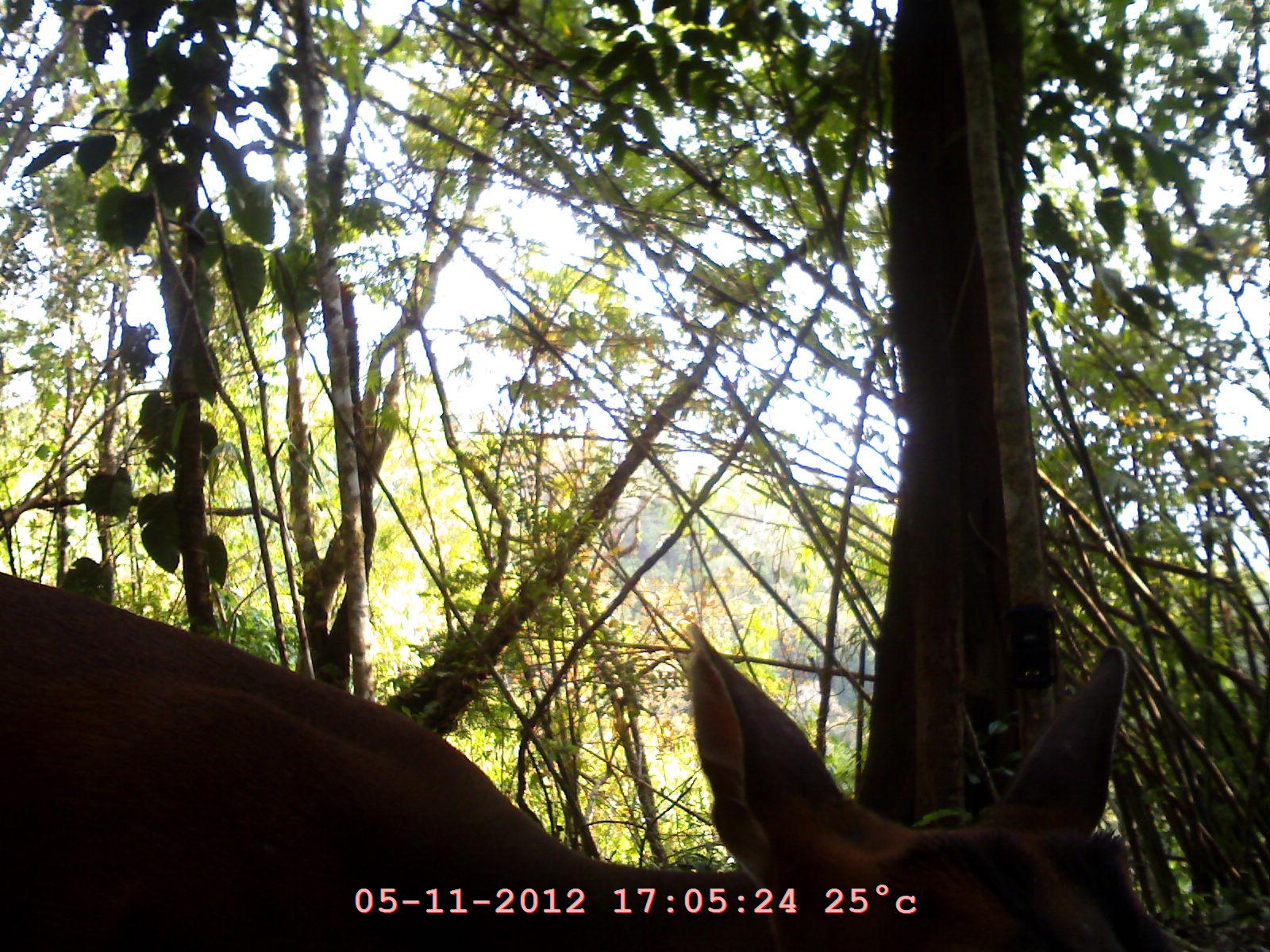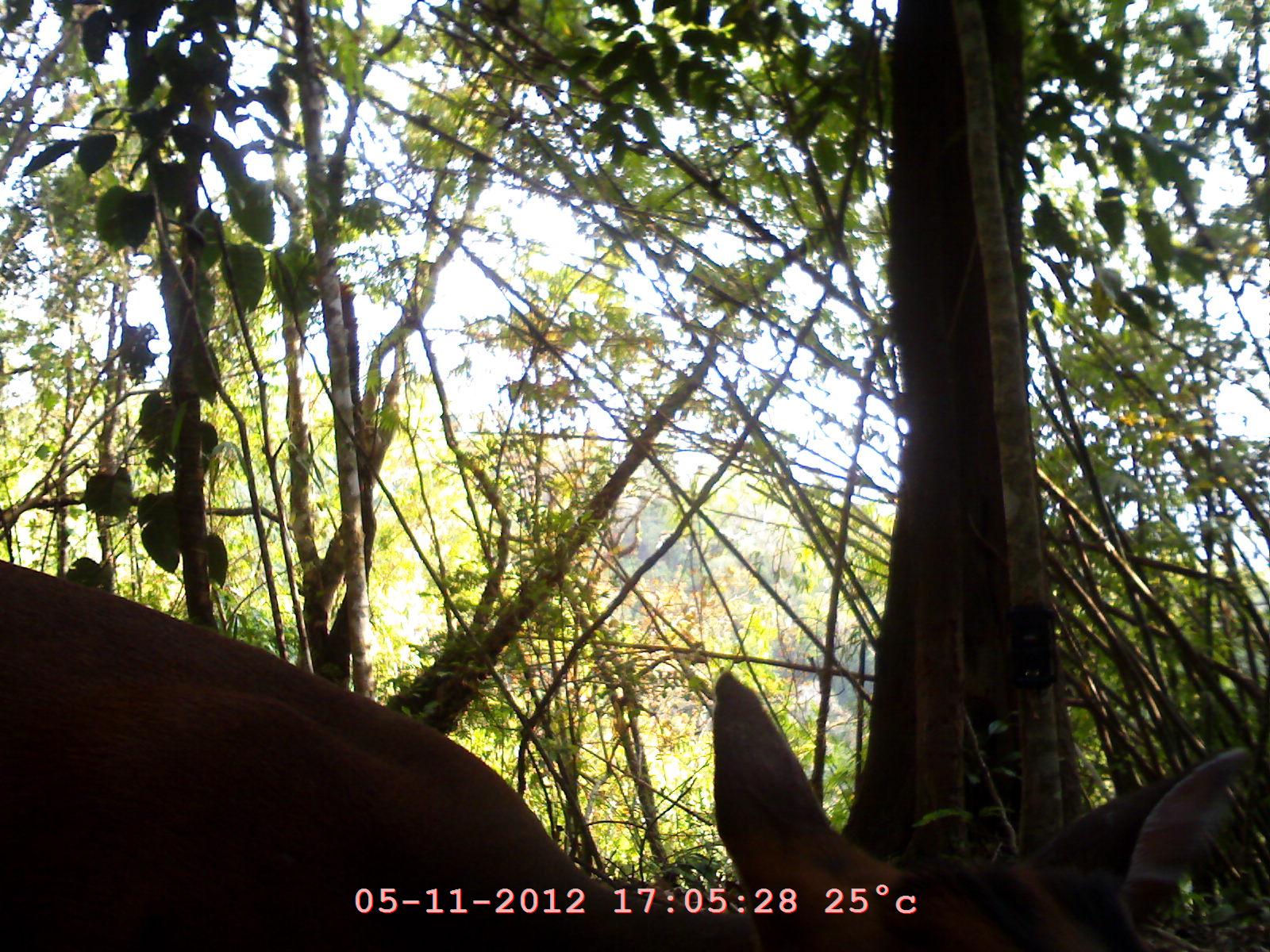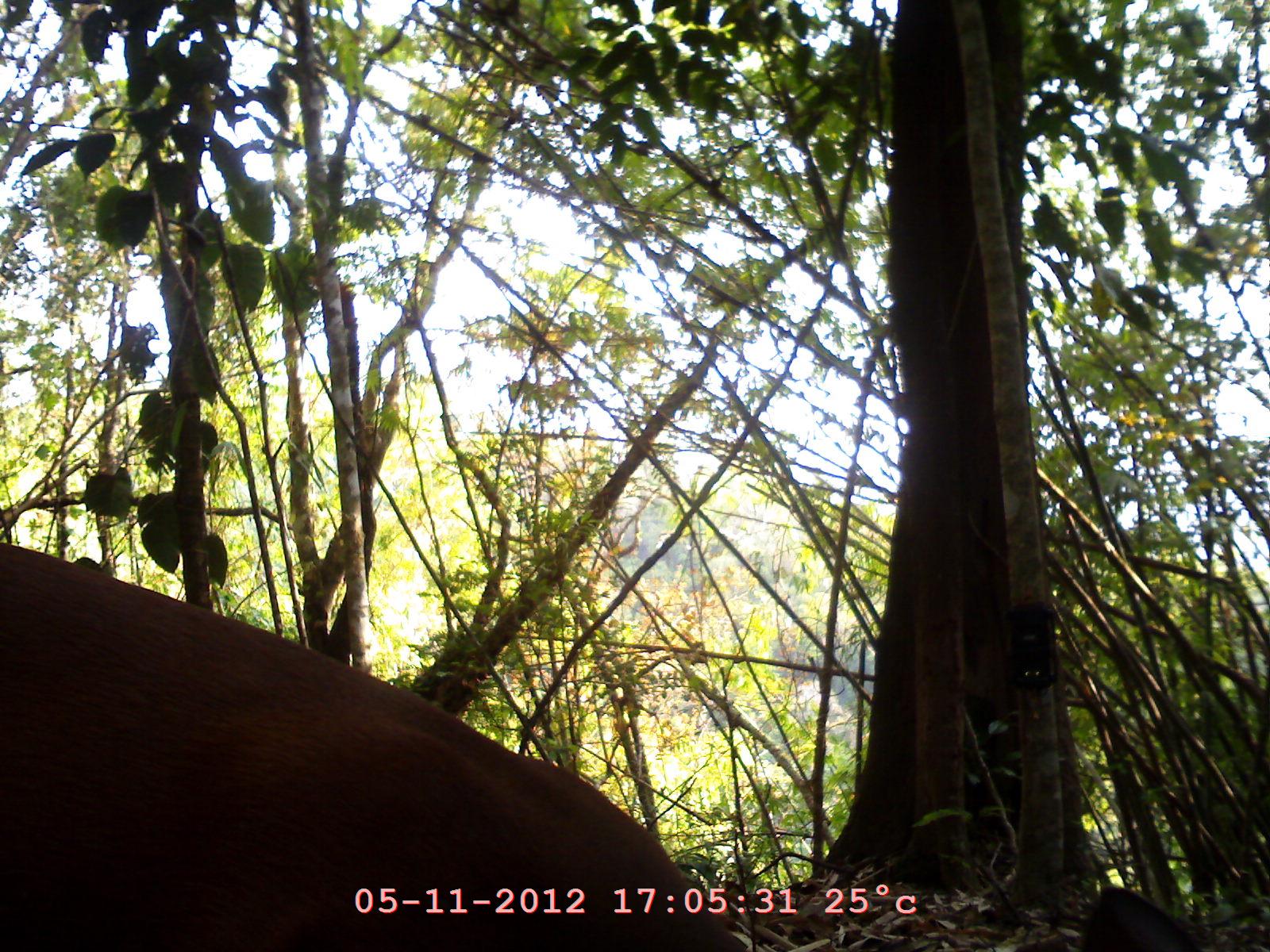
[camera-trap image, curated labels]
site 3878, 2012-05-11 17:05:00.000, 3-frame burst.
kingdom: Animalia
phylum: Chordata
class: Mammalia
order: Artiodactyla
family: Cervidae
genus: Muntiacus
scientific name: Muntiacus muntjak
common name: southern red muntjac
Muntiacus muntjak (southern red muntjac), count 1.